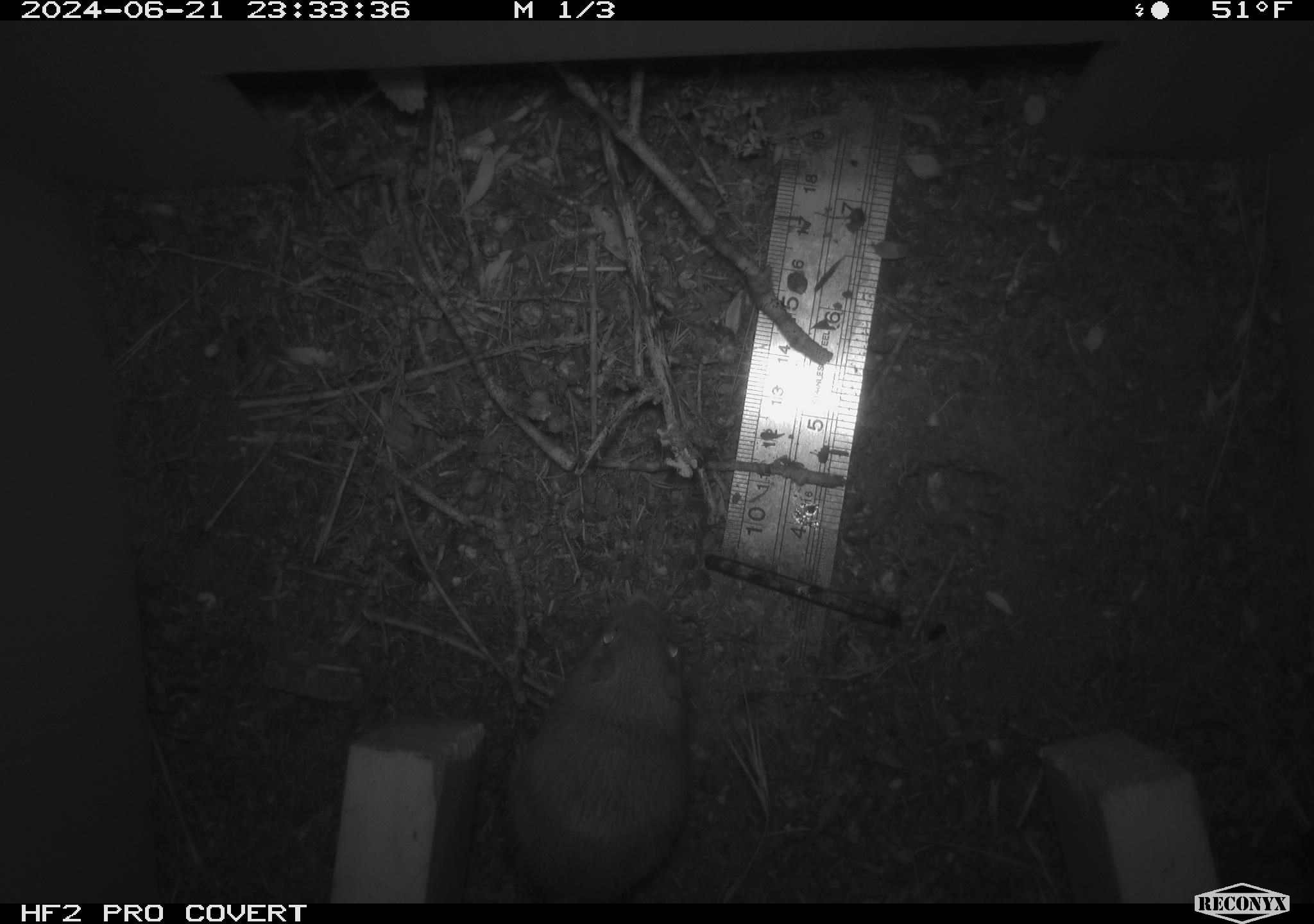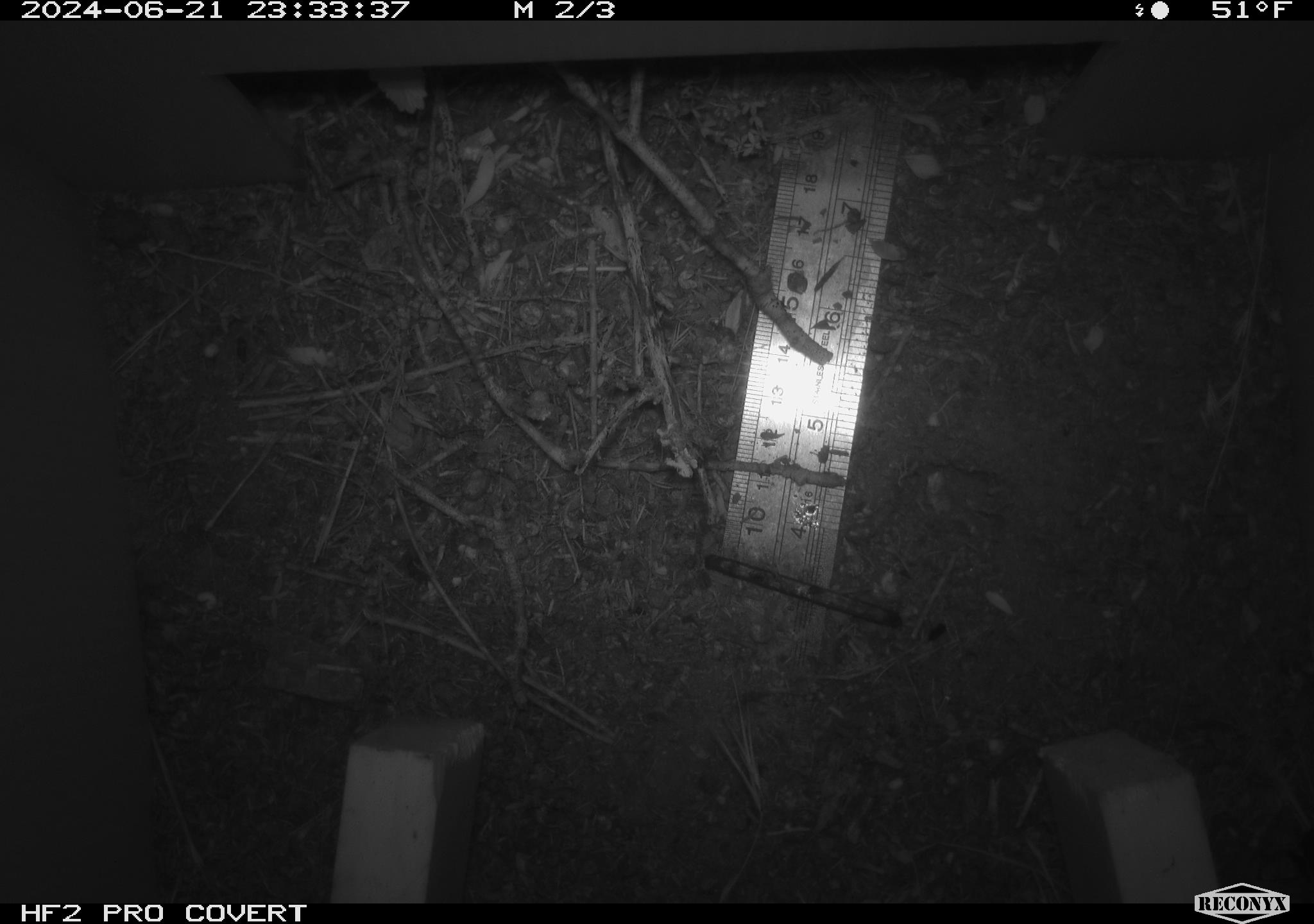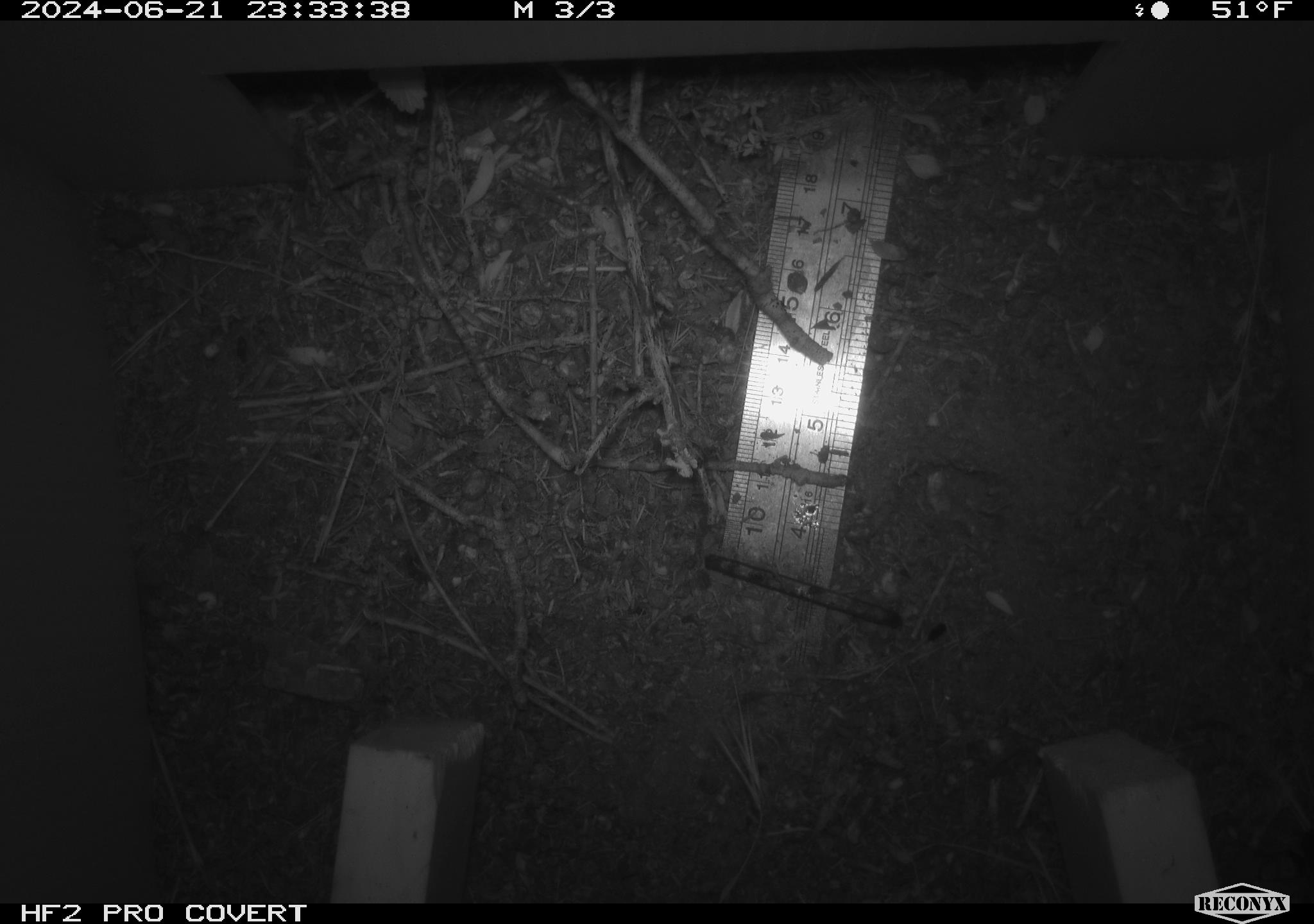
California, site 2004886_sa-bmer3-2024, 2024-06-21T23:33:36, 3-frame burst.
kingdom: Animalia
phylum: Chordata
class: Mammalia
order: Rodentia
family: Heteromyidae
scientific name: Heteromyidae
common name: kangaroo rats and pocket mice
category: heteromyidae family